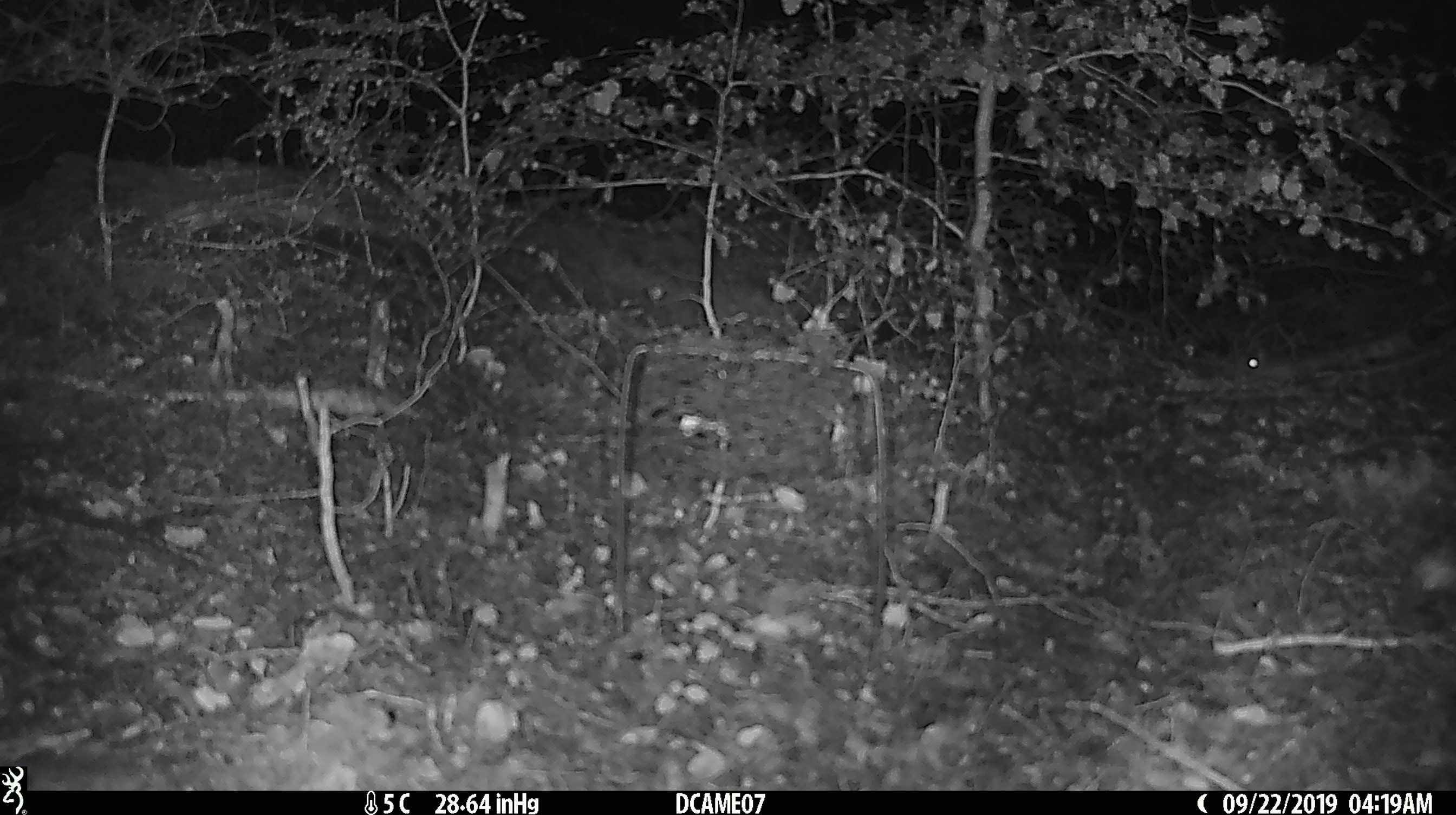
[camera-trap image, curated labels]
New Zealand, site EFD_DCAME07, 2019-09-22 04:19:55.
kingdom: Animalia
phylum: Chordata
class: Mammalia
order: Rodentia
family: Muridae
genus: Mus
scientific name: Mus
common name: mouse